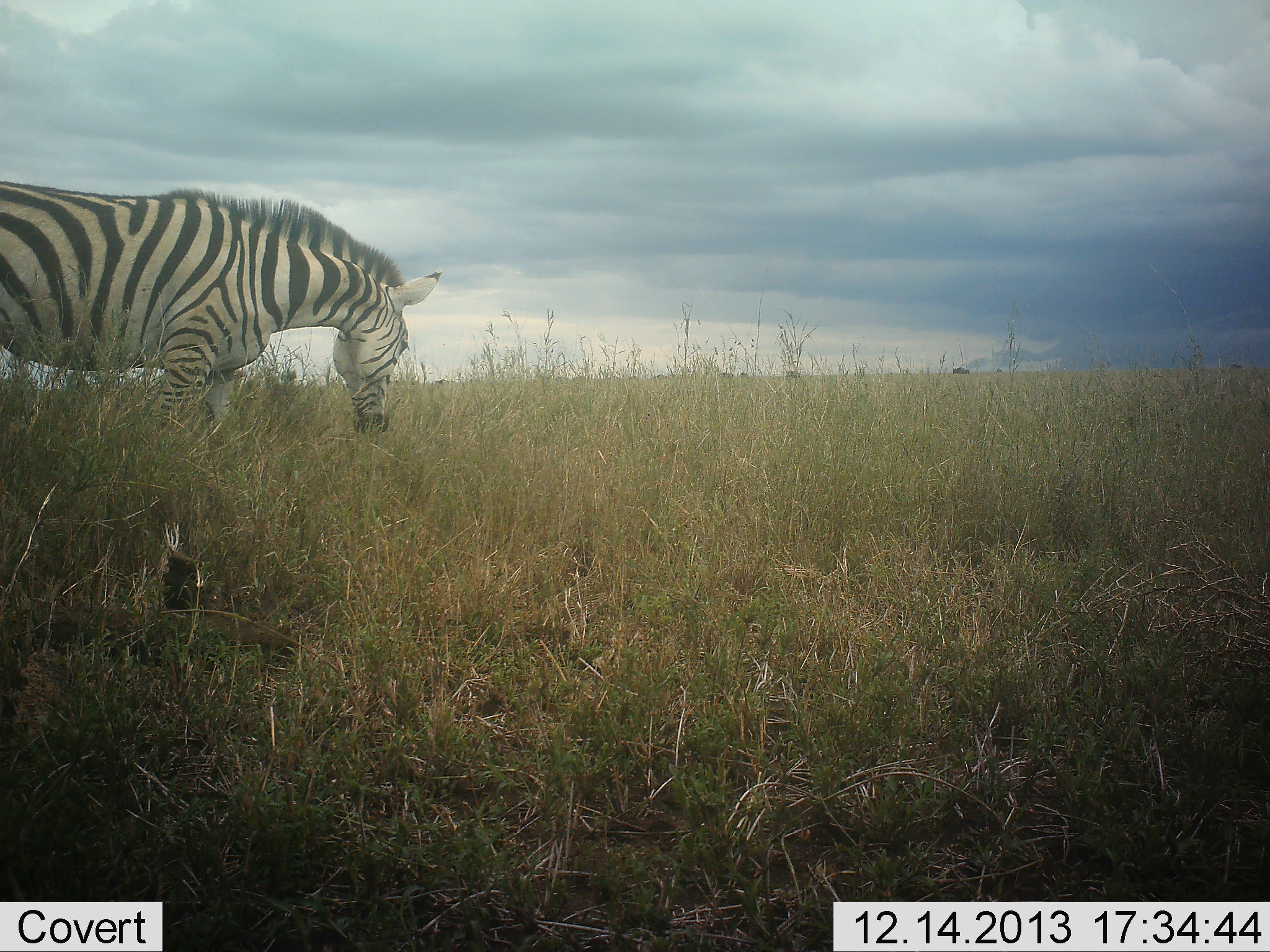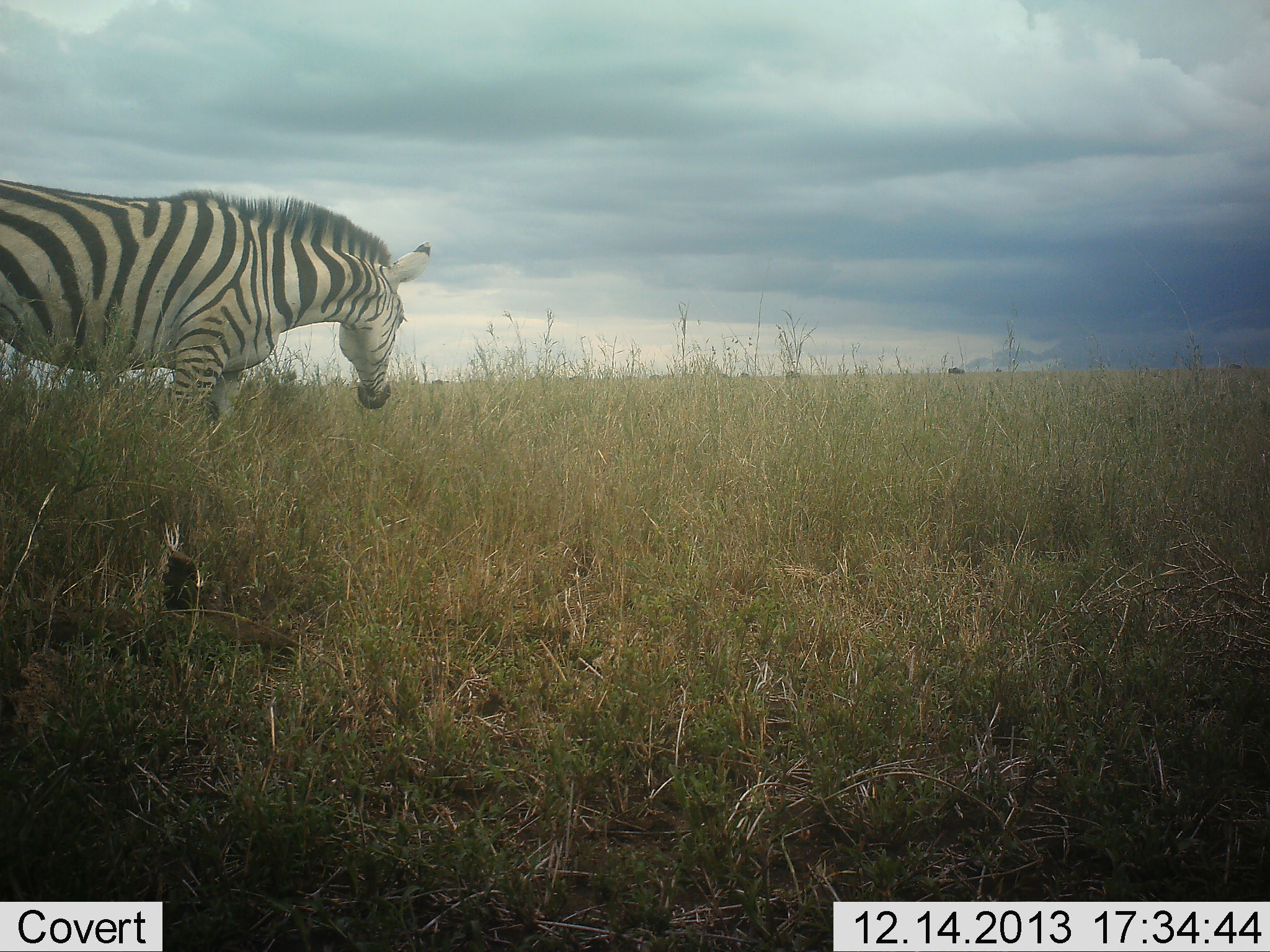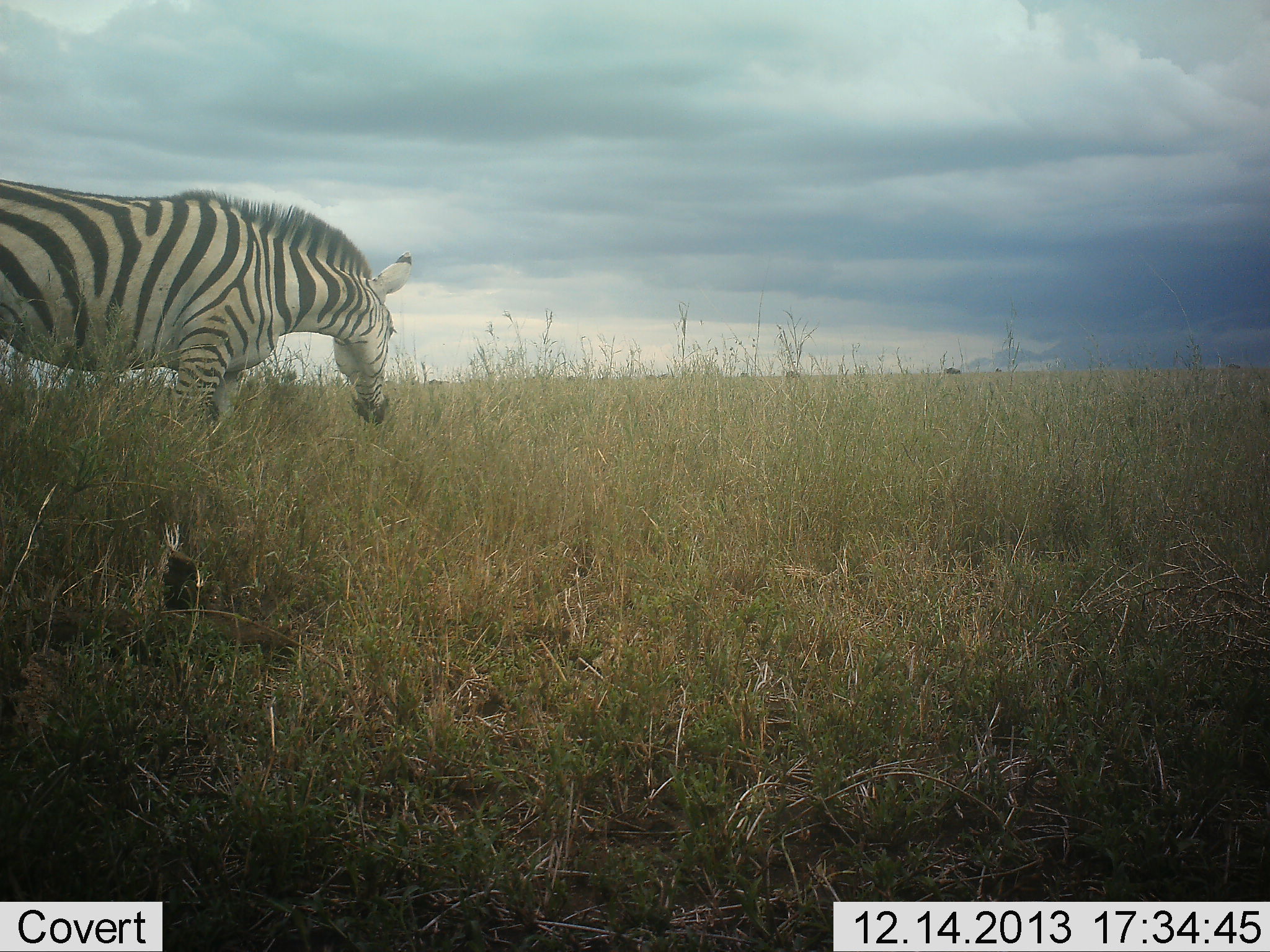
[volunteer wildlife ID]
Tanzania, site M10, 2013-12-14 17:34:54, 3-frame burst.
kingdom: Animalia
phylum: Chordata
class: Mammalia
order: Perissodactyla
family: Equidae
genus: Equus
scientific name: Equus quagga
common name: plains zebra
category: zebra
Zebra (plains zebra) (Equus quagga), count 1. Behavior (volunteer vote fractions): standing 62%, resting 0%, moving 8%, interacting 0%. Young present (vote fraction): 0%. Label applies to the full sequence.